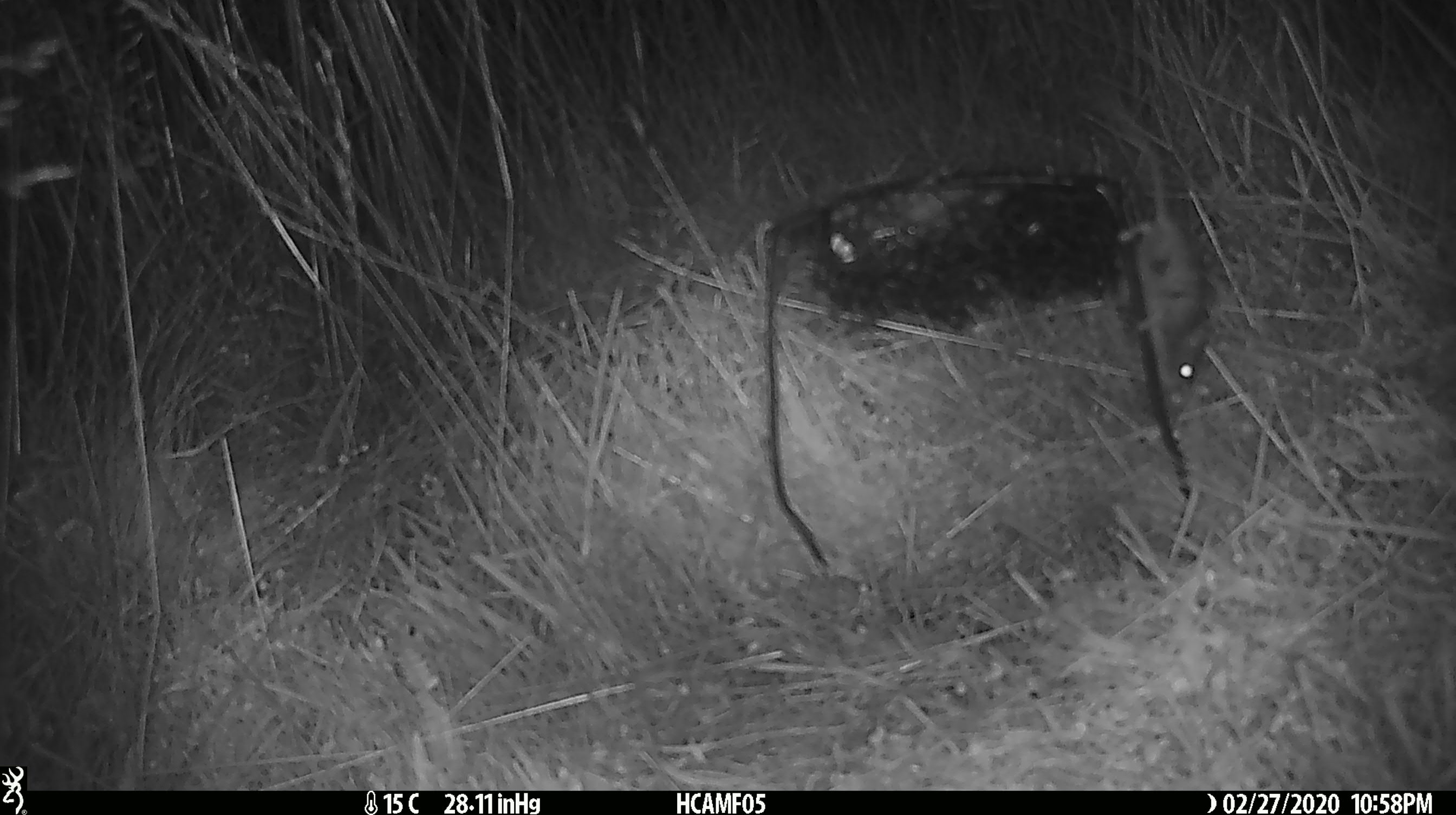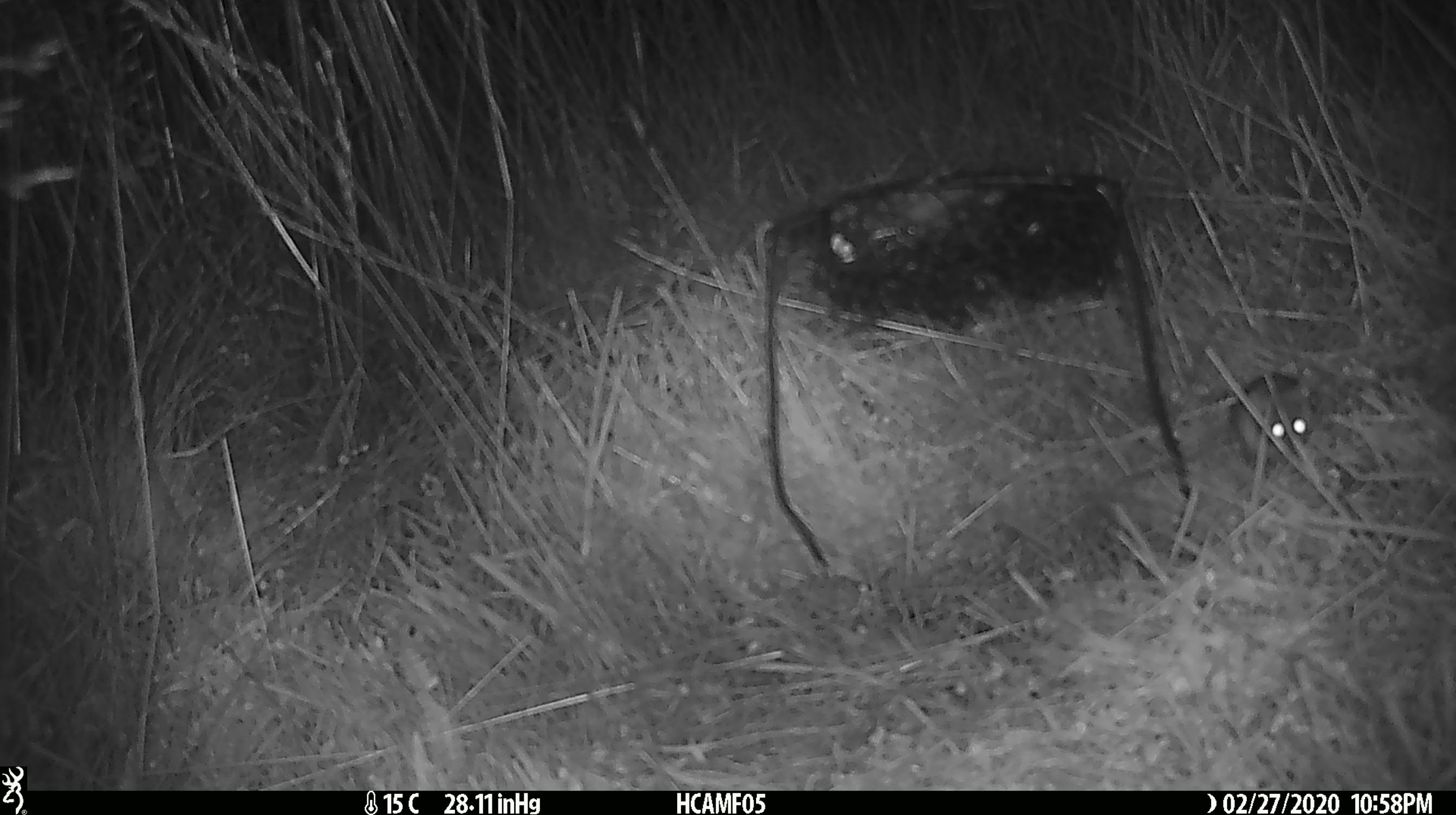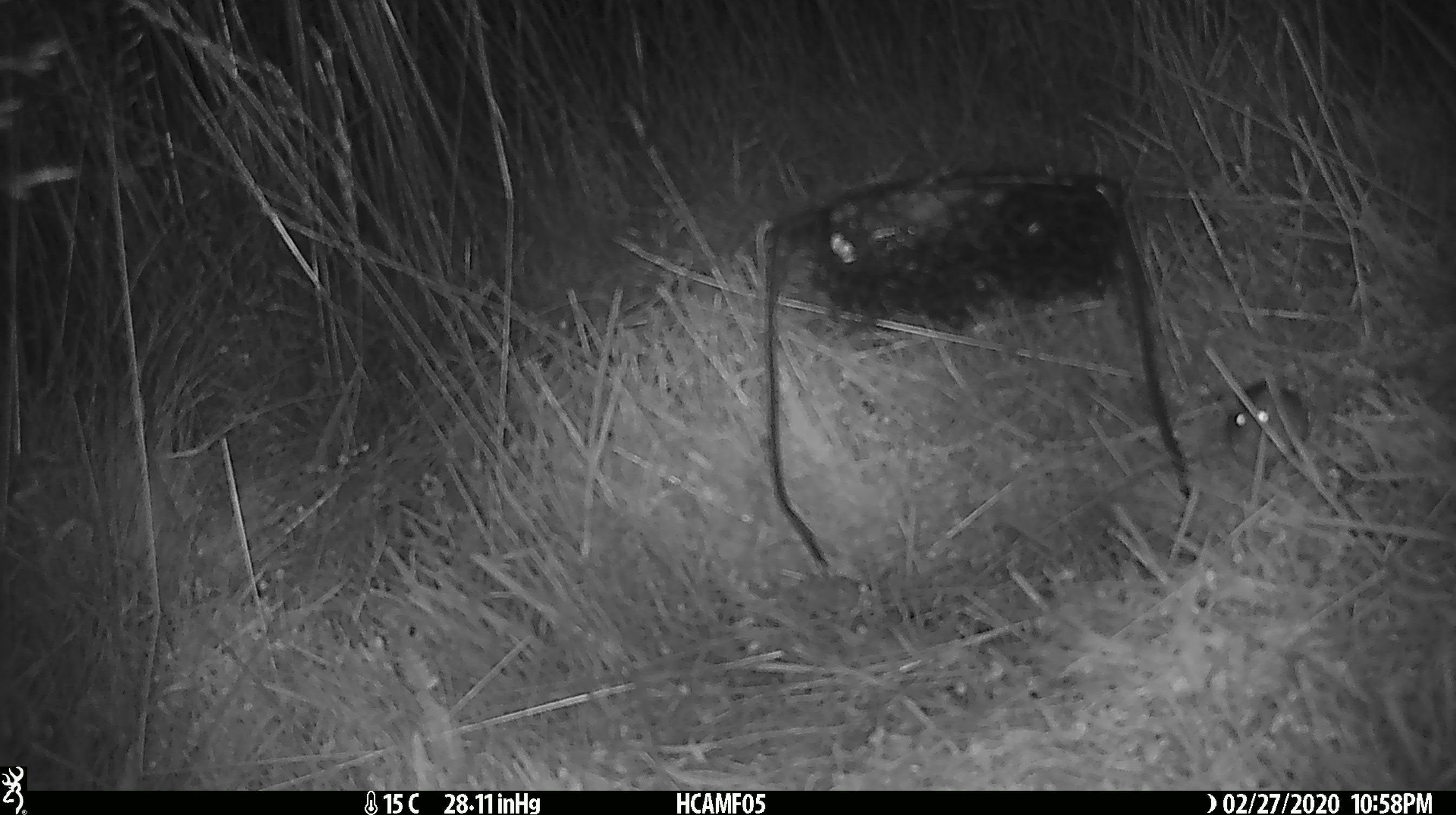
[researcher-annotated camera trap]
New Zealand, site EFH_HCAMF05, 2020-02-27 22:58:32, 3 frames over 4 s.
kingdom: Animalia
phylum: Chordata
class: Mammalia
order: Rodentia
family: Muridae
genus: Mus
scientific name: Mus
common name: mouse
Mouse (Mus).